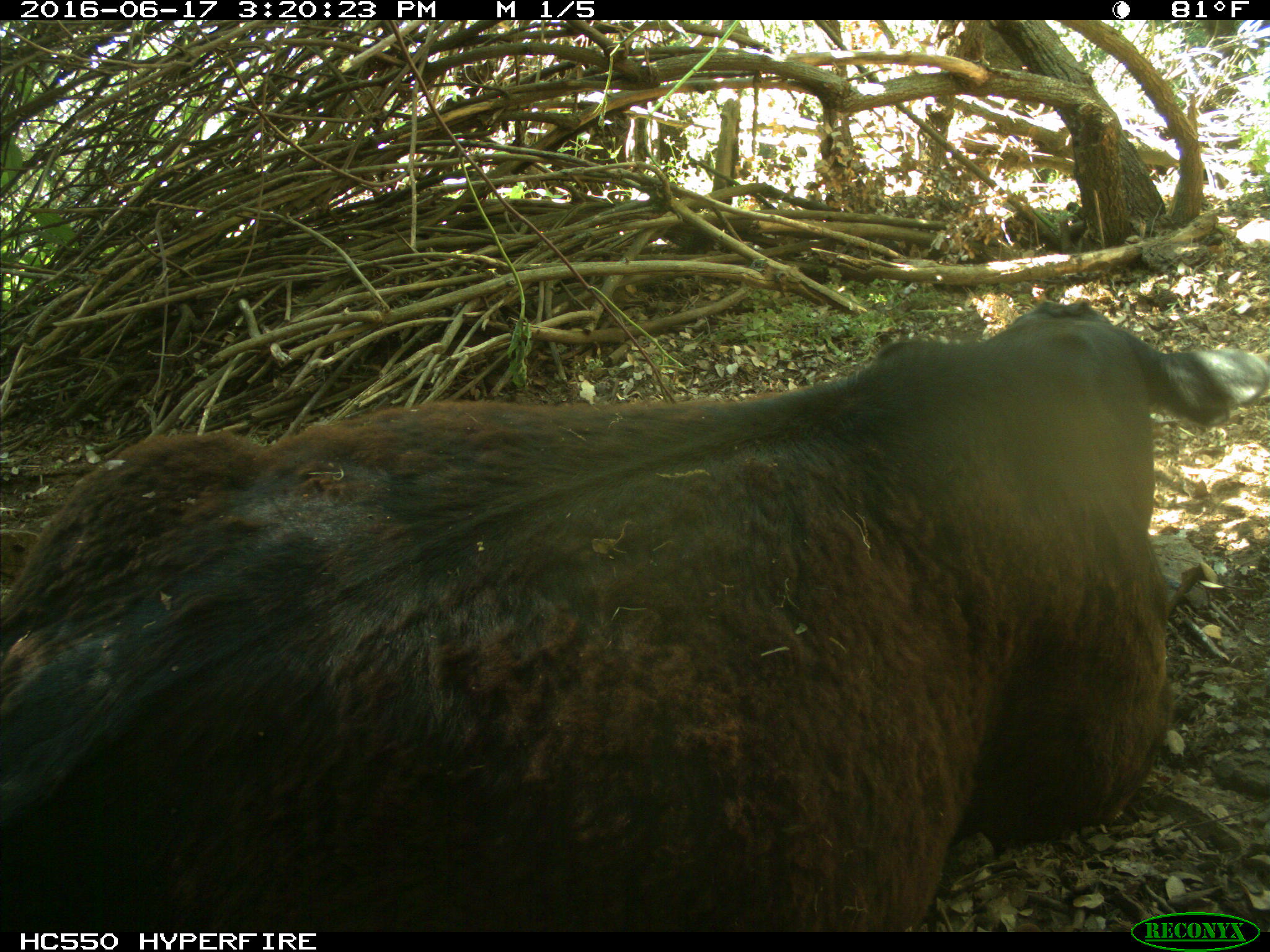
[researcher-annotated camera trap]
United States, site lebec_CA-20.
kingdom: Animalia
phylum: Chordata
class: Mammalia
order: Artiodactyla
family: Bovidae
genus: Bos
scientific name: Bos taurus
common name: domestic cow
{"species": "Bos taurus (domestic cow)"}